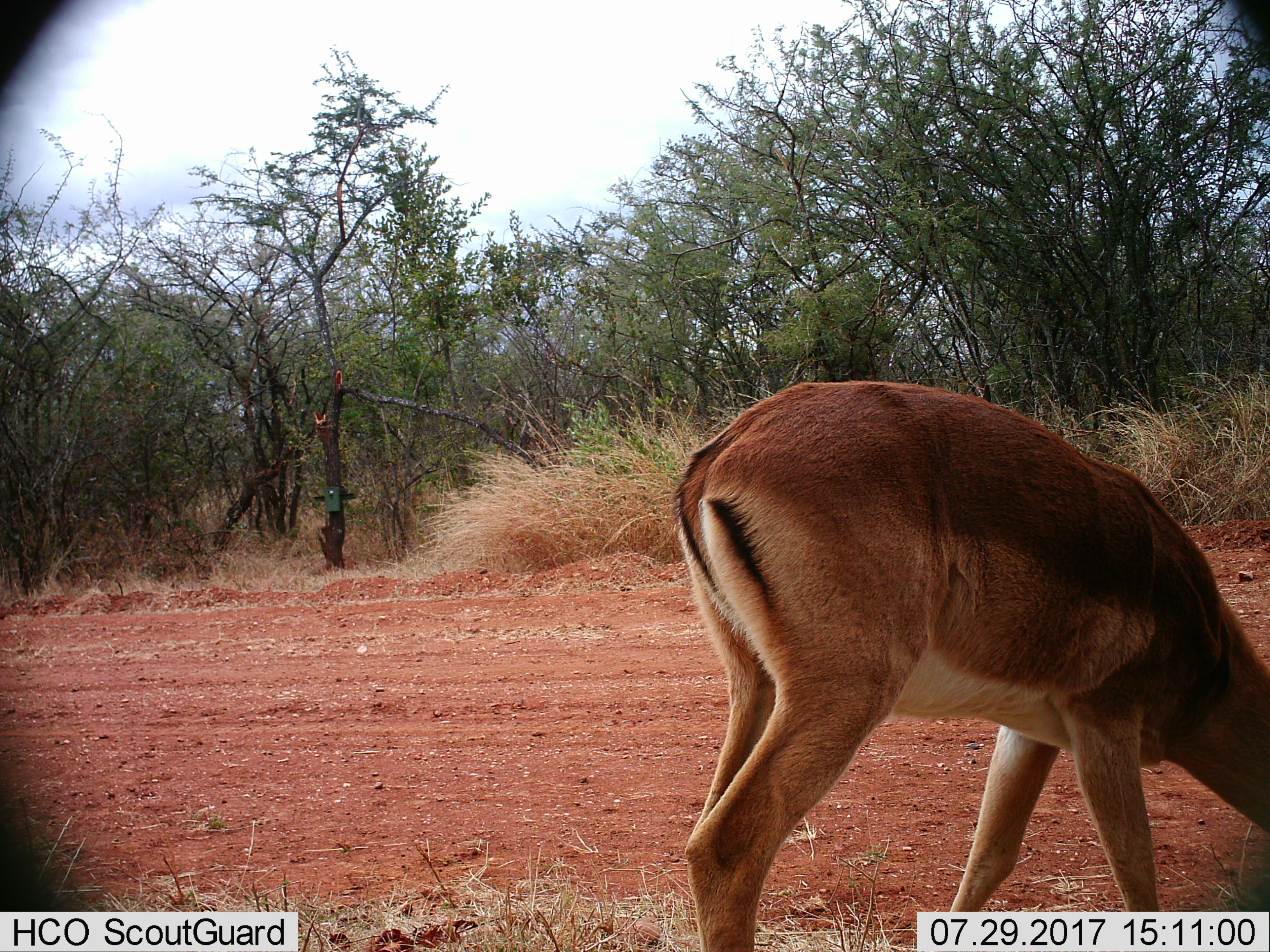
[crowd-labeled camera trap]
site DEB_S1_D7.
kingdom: Animalia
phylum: Chordata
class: Mammalia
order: Artiodactyla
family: Bovidae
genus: Aepyceros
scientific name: Aepyceros melampus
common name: impala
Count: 1.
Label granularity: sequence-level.